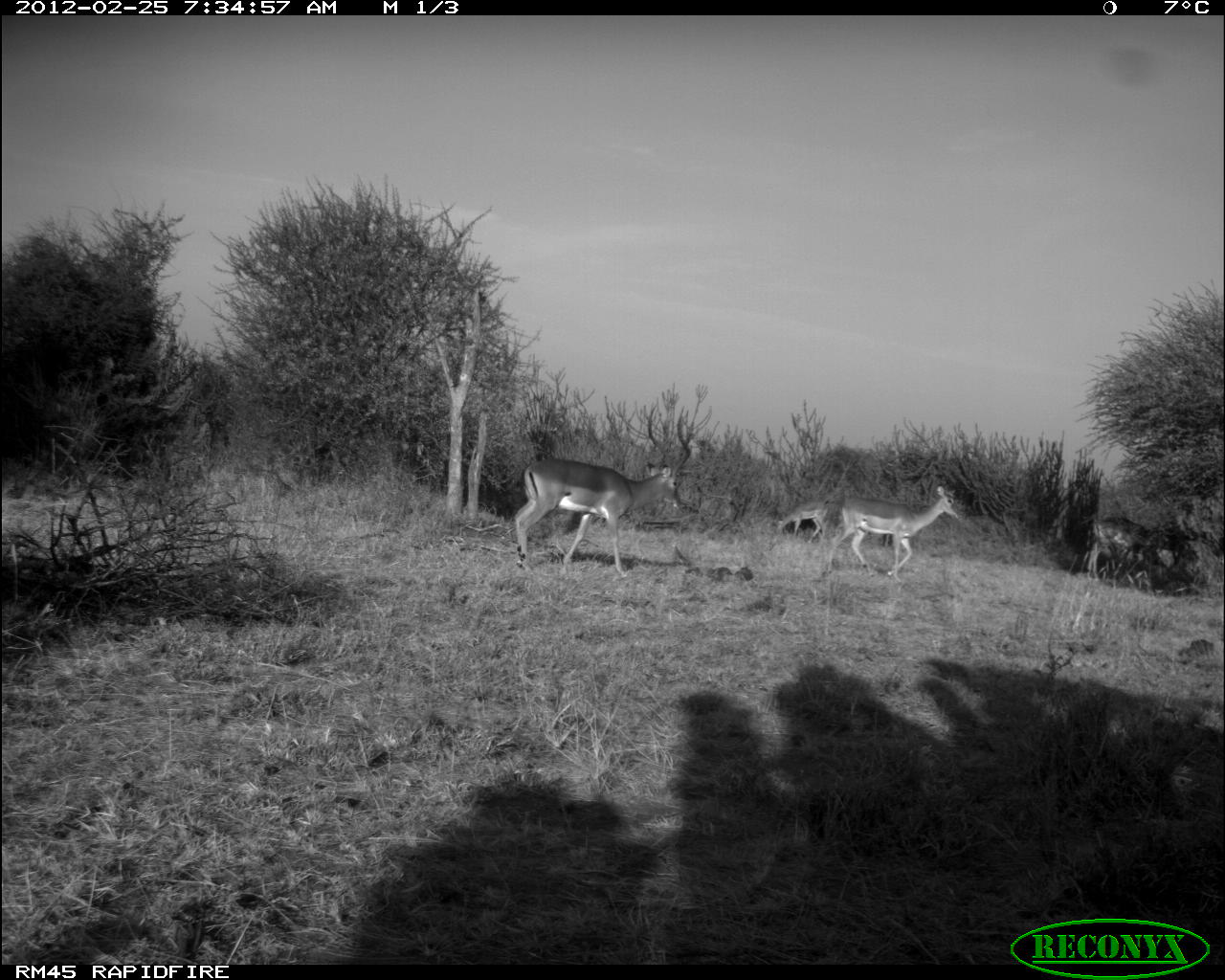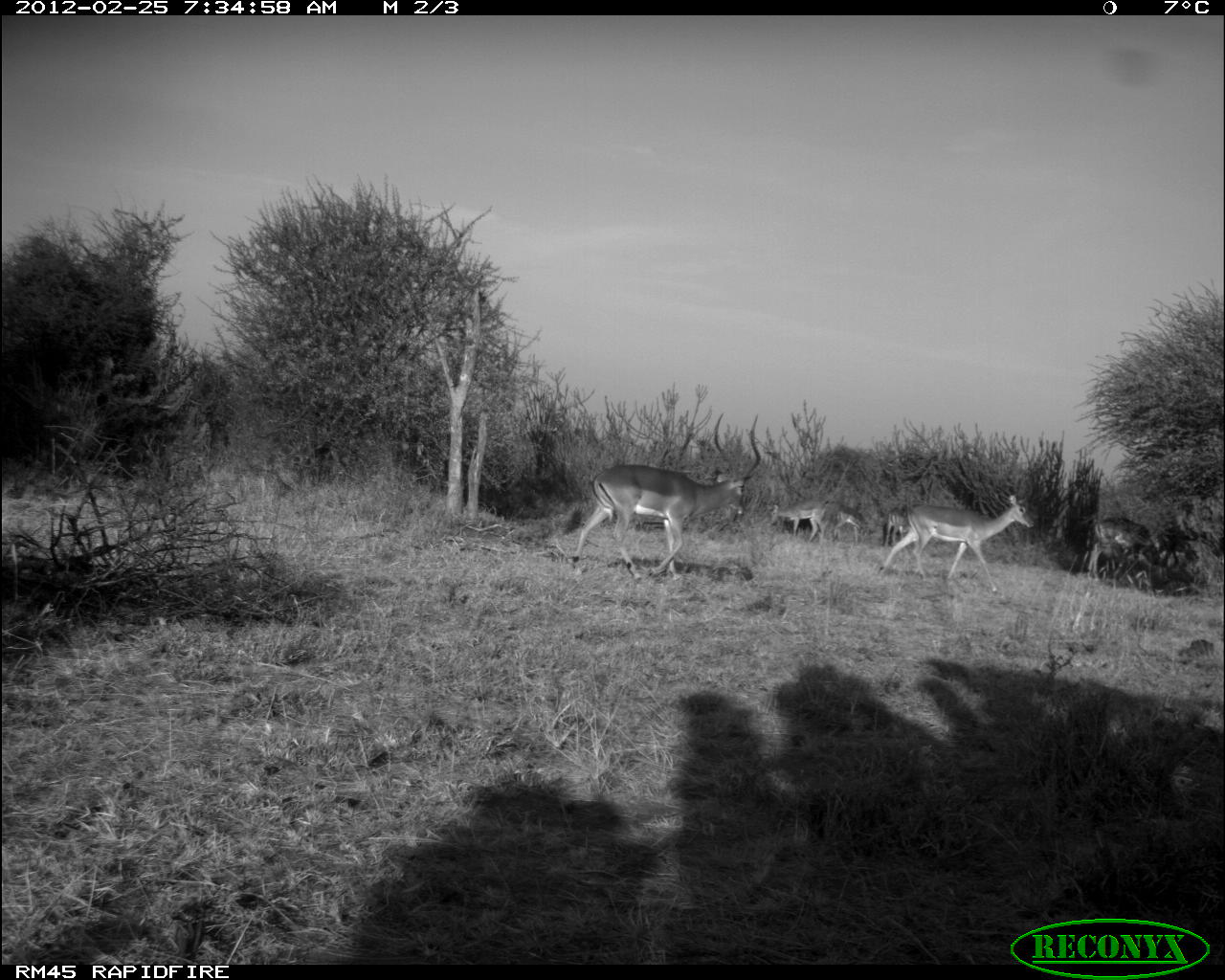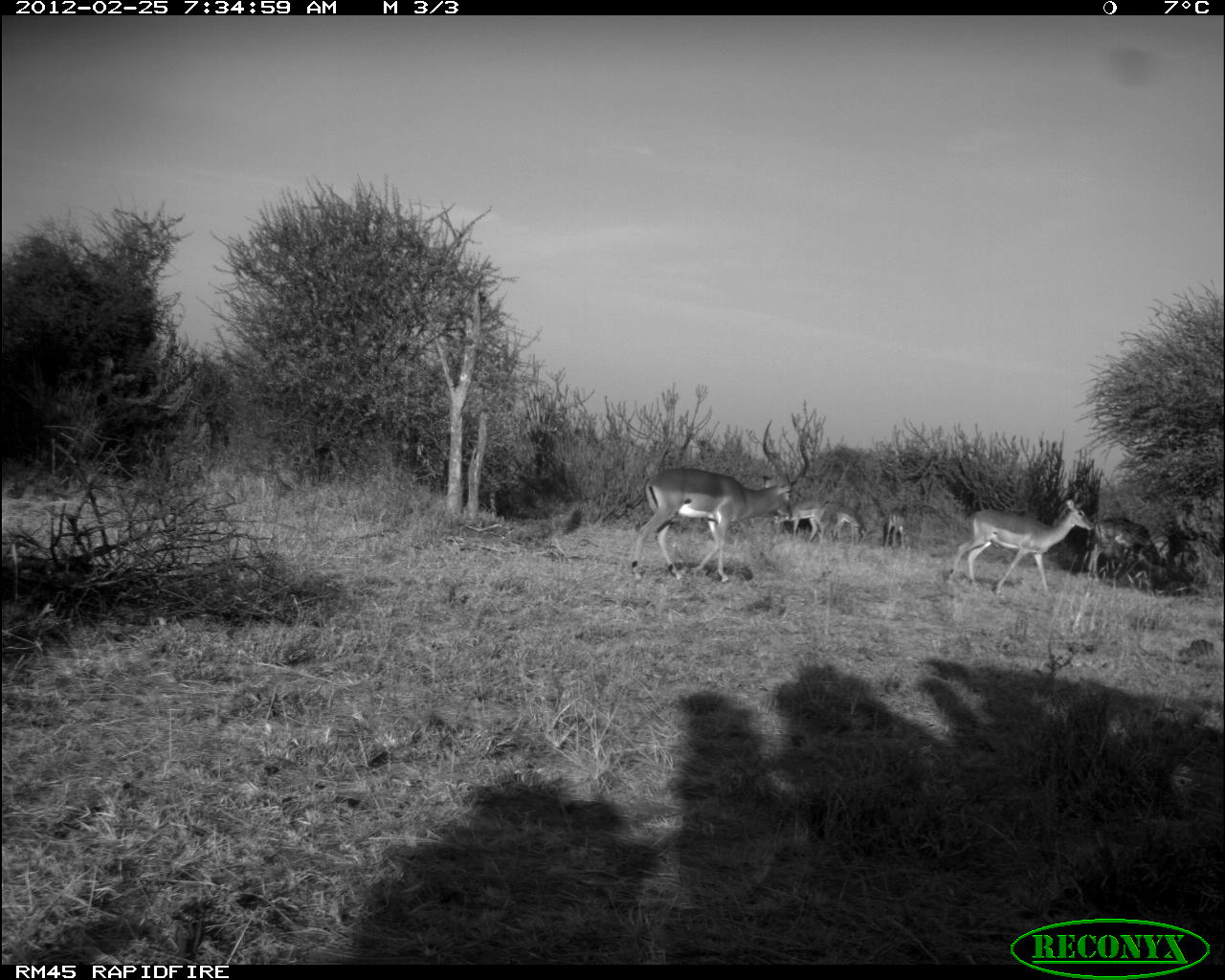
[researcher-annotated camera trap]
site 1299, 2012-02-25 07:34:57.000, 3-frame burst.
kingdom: Animalia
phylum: Chordata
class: Mammalia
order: Artiodactyla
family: Bovidae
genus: Aepyceros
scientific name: Aepyceros melampus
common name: impala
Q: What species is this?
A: Aepyceros melampus (impala).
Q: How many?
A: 4.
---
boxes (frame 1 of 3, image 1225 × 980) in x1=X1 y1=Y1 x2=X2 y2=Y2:
aepyceros melampus: x1=512 y1=458 x2=680 y2=577; x1=826 y1=485 x2=958 y2=582; x1=1082 y1=515 x2=1181 y2=589; x1=774 y1=499 x2=829 y2=543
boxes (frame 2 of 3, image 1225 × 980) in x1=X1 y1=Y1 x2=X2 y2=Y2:
aepyceros melampus: x1=571 y1=412 x2=760 y2=582; x1=876 y1=494 x2=1034 y2=591; x1=1088 y1=514 x2=1170 y2=595; x1=768 y1=499 x2=826 y2=545; x1=831 y1=505 x2=873 y2=547; x1=883 y1=508 x2=908 y2=548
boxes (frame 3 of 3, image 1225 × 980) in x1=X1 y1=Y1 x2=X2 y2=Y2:
aepyceros melampus: x1=631 y1=420 x2=810 y2=583; x1=948 y1=499 x2=1095 y2=598; x1=1085 y1=512 x2=1167 y2=589; x1=771 y1=498 x2=824 y2=544; x1=832 y1=504 x2=867 y2=546; x1=884 y1=508 x2=905 y2=550